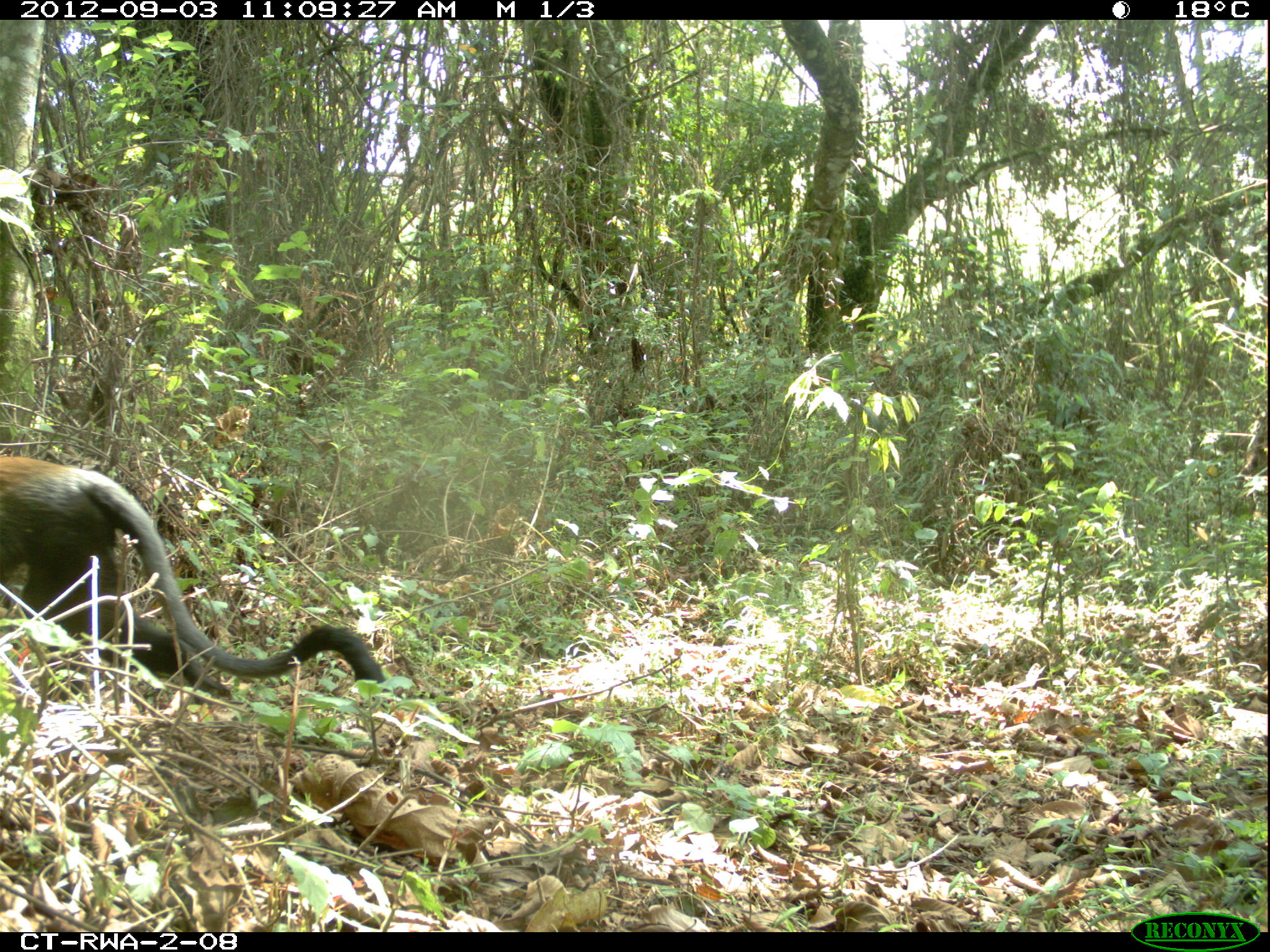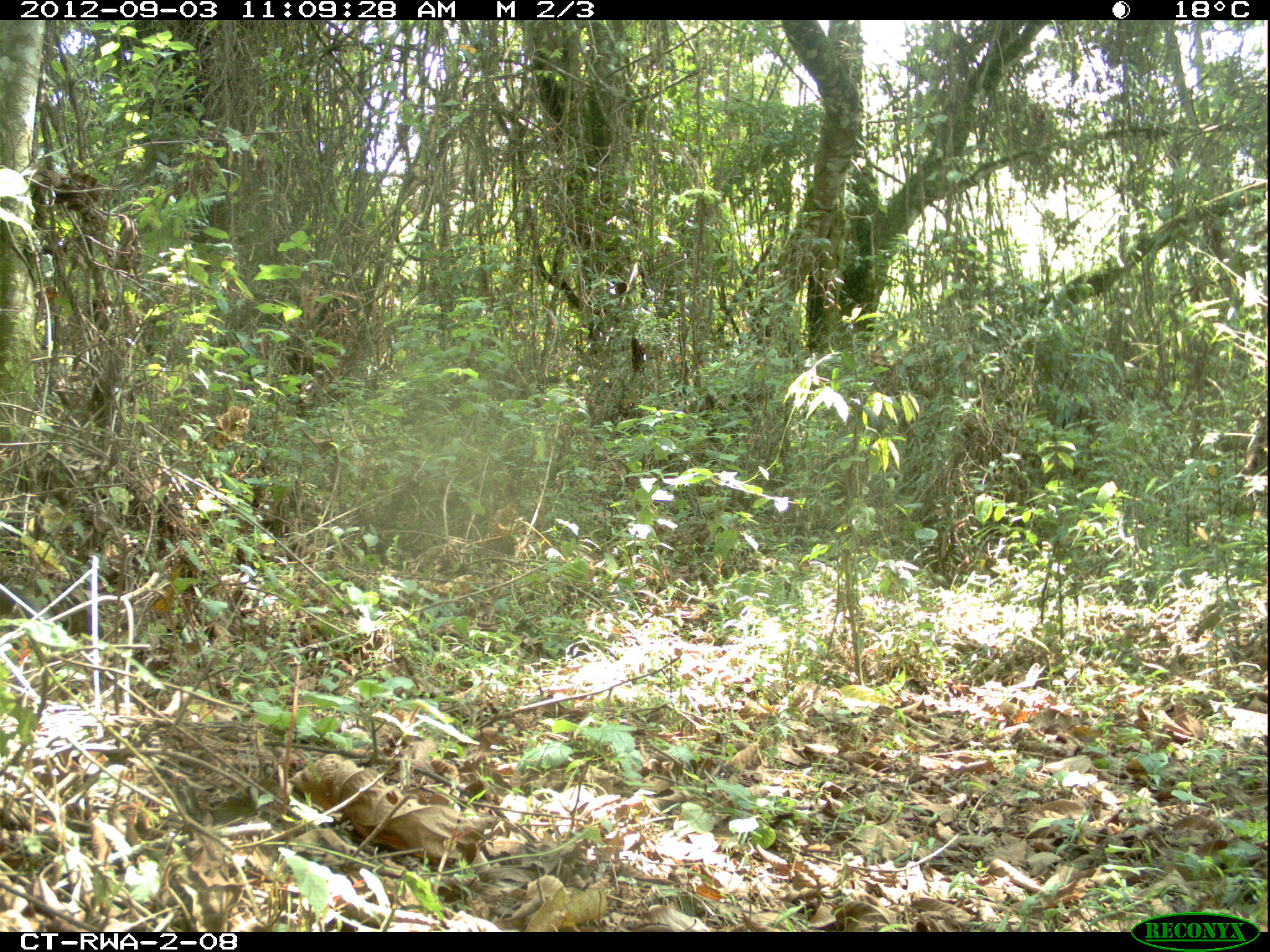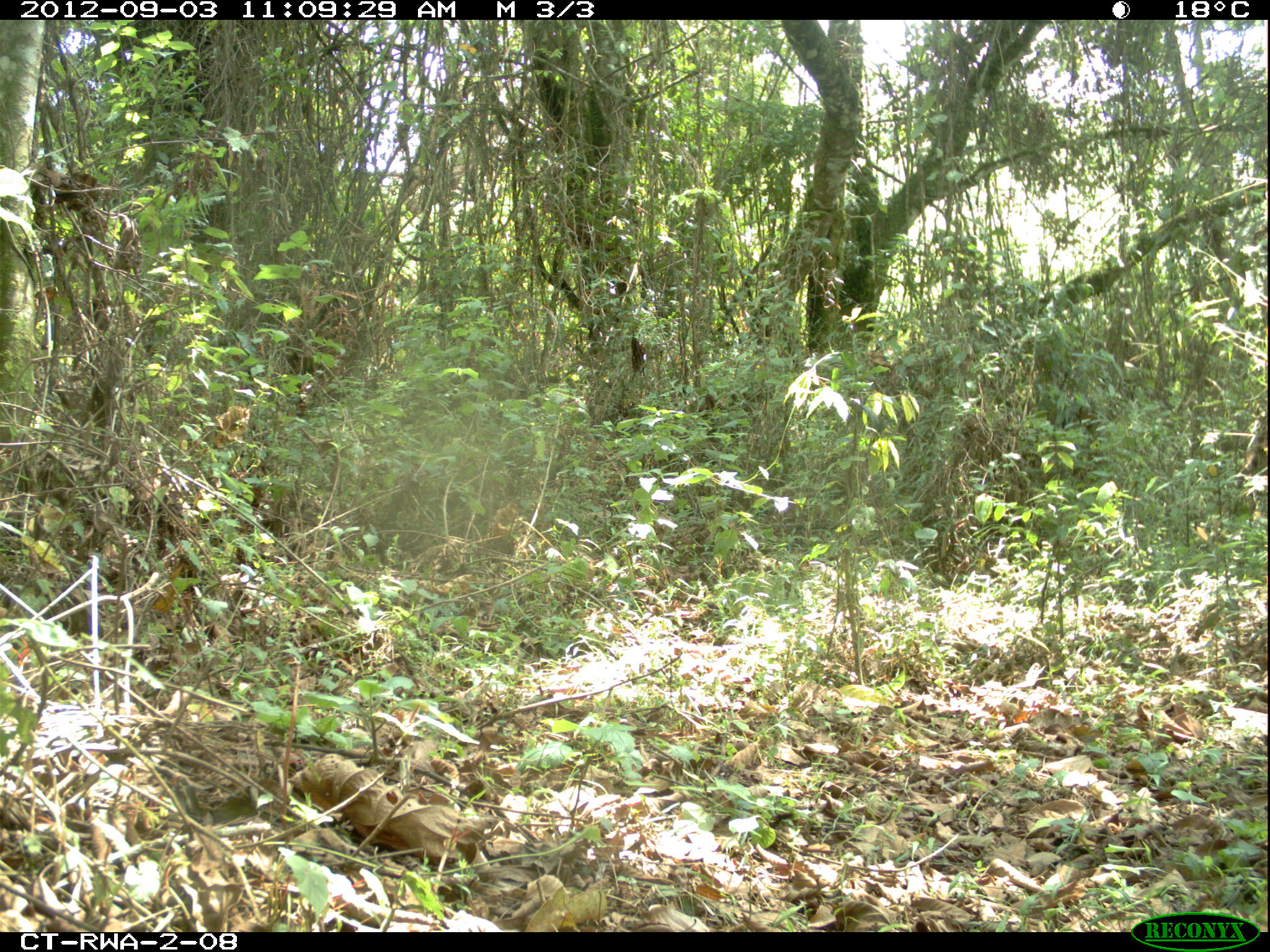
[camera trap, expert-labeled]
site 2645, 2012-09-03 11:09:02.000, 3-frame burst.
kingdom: Animalia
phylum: Chordata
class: Mammalia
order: Primates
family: Cercopithecidae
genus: Allochrocebus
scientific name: Allochrocebus lhoesti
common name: l'hoest's monkey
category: cercopithecus lhoesti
Cercopithecus lhoesti (l'hoest's monkey) (Allochrocebus lhoesti), count 1.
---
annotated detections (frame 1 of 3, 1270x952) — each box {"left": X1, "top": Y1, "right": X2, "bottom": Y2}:
cercopithecus lhoesti: {"left": 0, "top": 454, "right": 383, "bottom": 695}